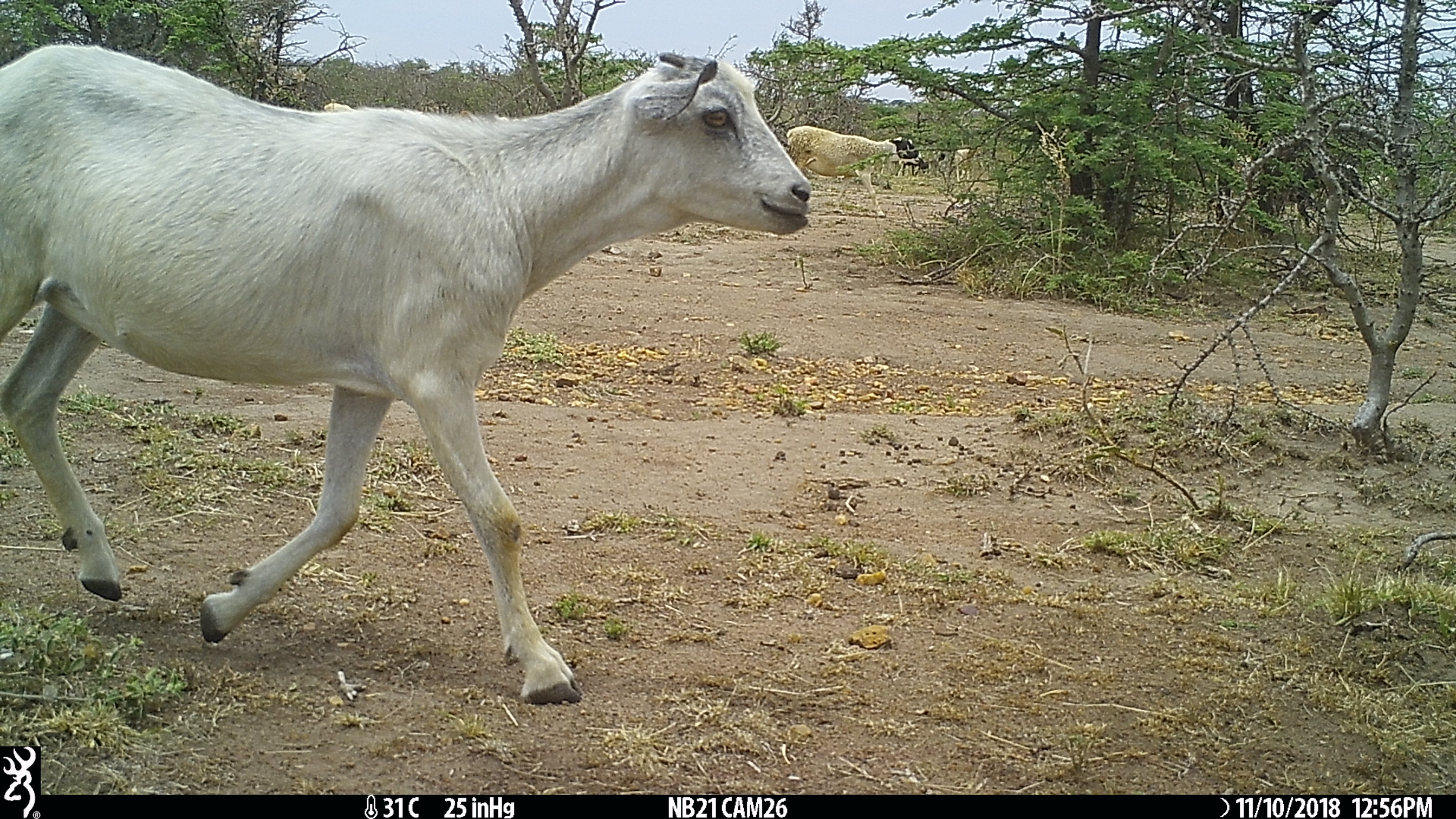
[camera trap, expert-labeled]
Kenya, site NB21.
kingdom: Animalia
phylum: Chordata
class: Mammalia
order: Artiodactyla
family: Bovidae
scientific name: Bovidae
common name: sheep or goat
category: shoat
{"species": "shoat (sheep or goat) (Bovidae)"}